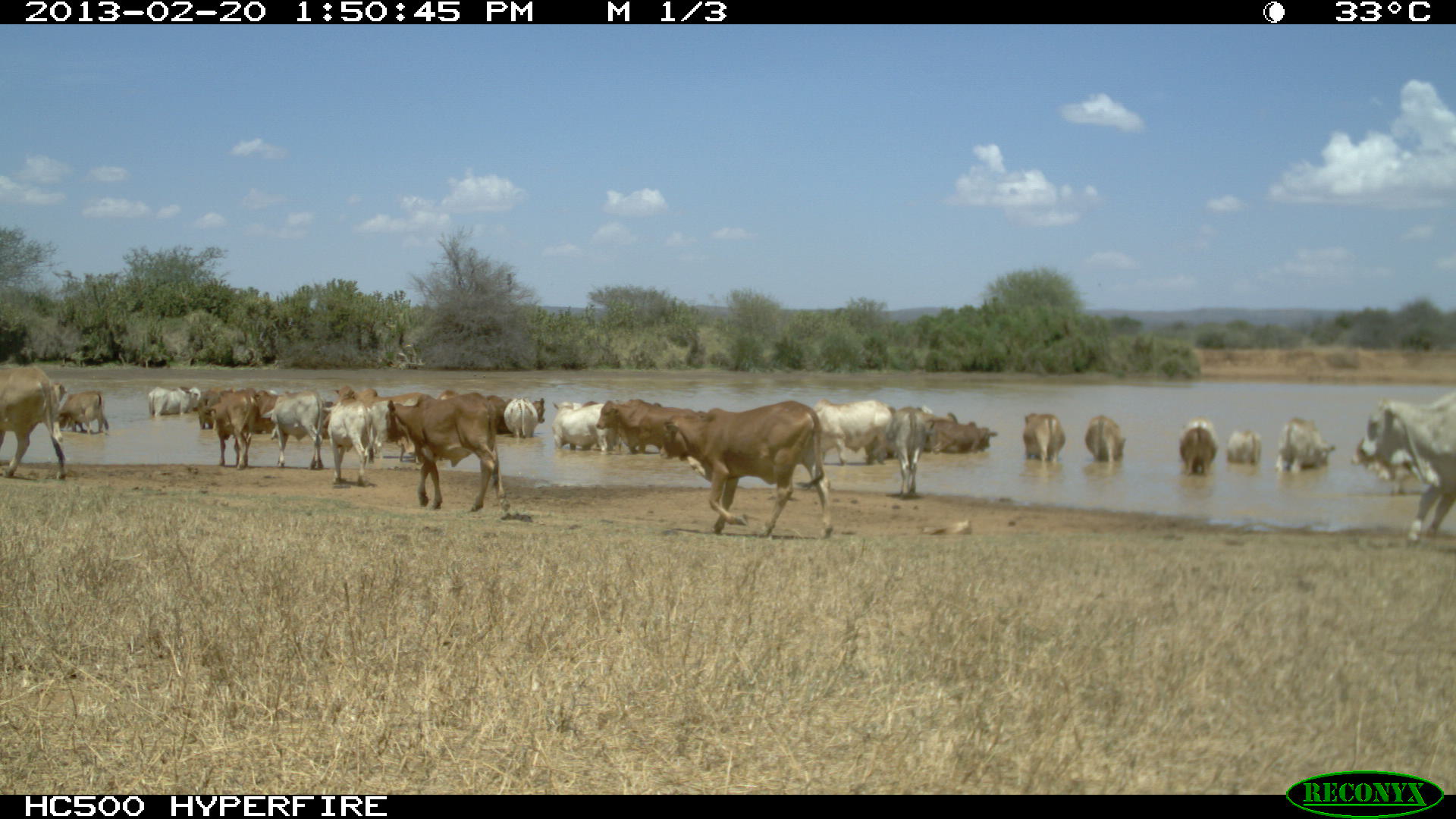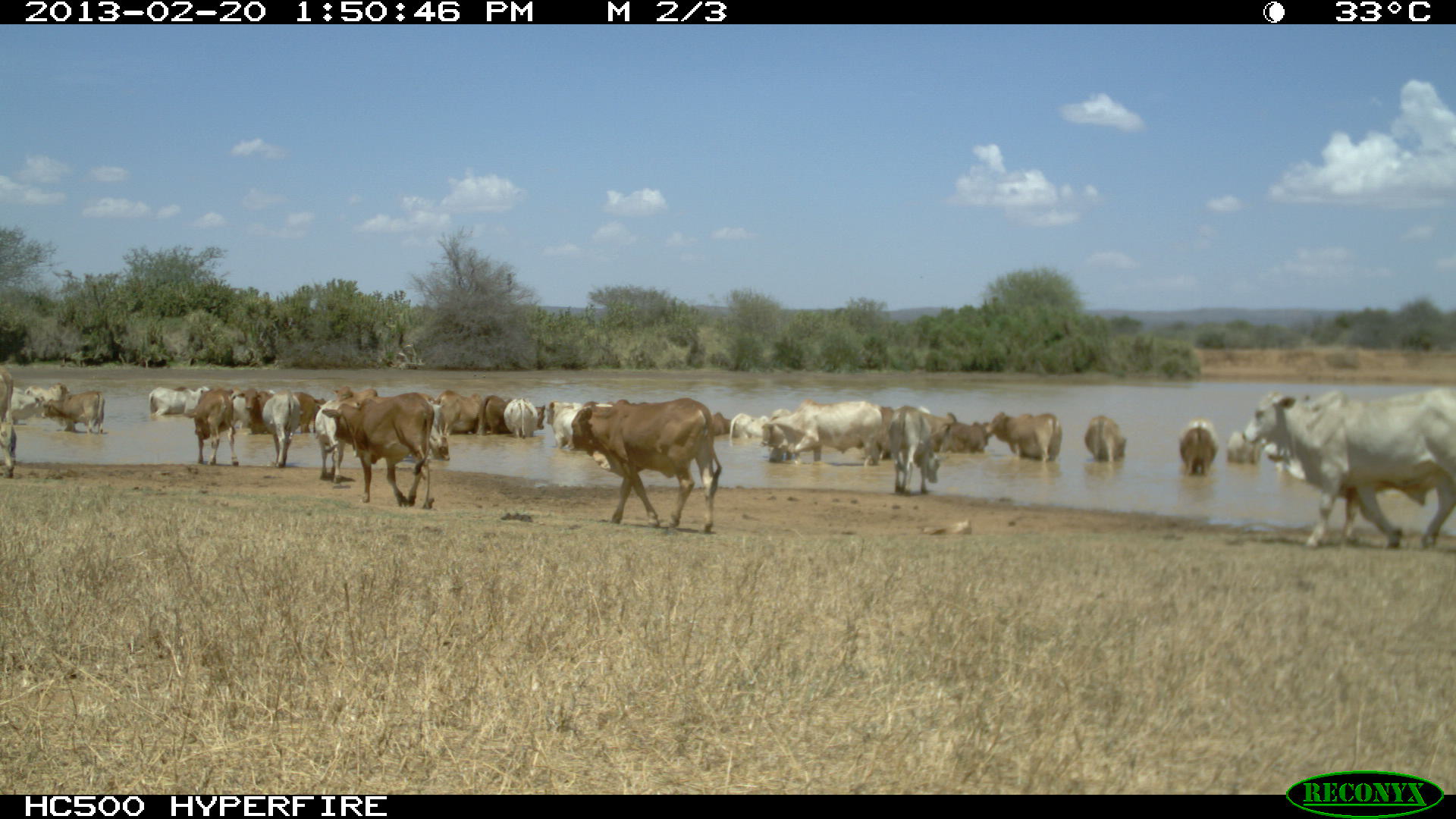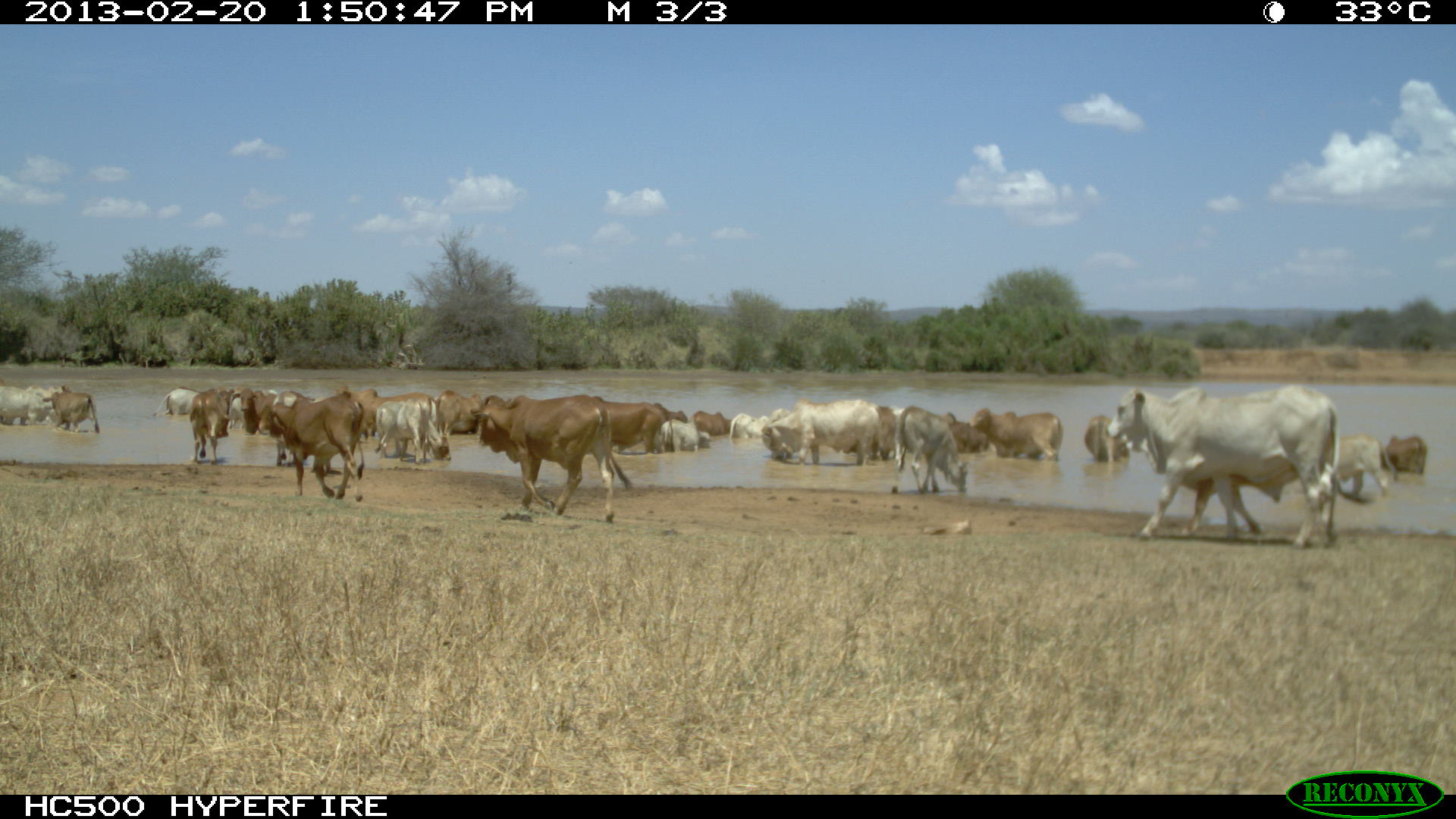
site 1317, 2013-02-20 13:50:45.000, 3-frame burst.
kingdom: Animalia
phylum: Chordata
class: Mammalia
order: Artiodactyla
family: Bovidae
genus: Bos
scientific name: Bos taurus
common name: domestic cattle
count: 35